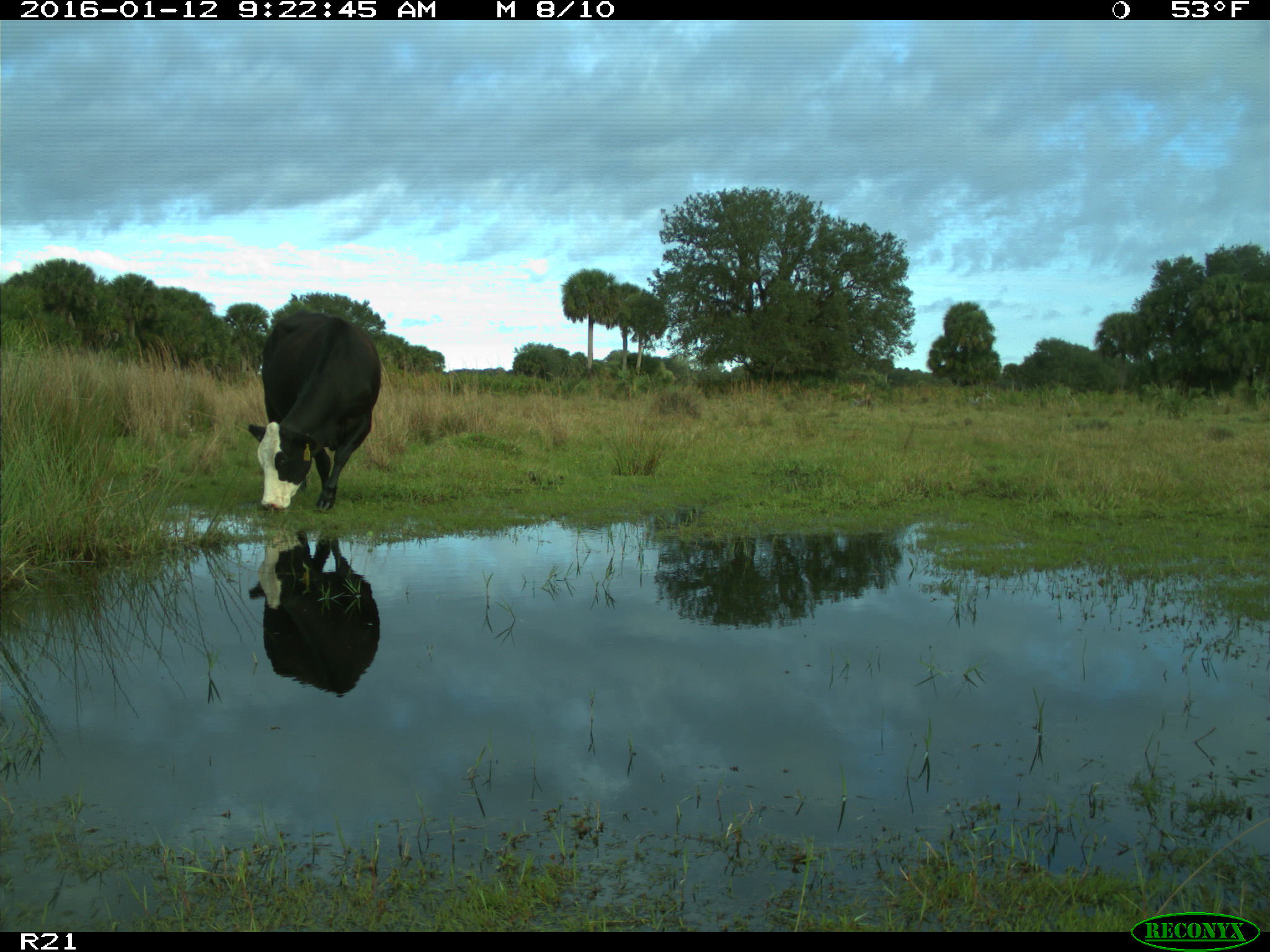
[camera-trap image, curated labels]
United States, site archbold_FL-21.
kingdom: Animalia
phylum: Chordata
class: Mammalia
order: Artiodactyla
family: Bovidae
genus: Bos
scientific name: Bos taurus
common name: domestic cow